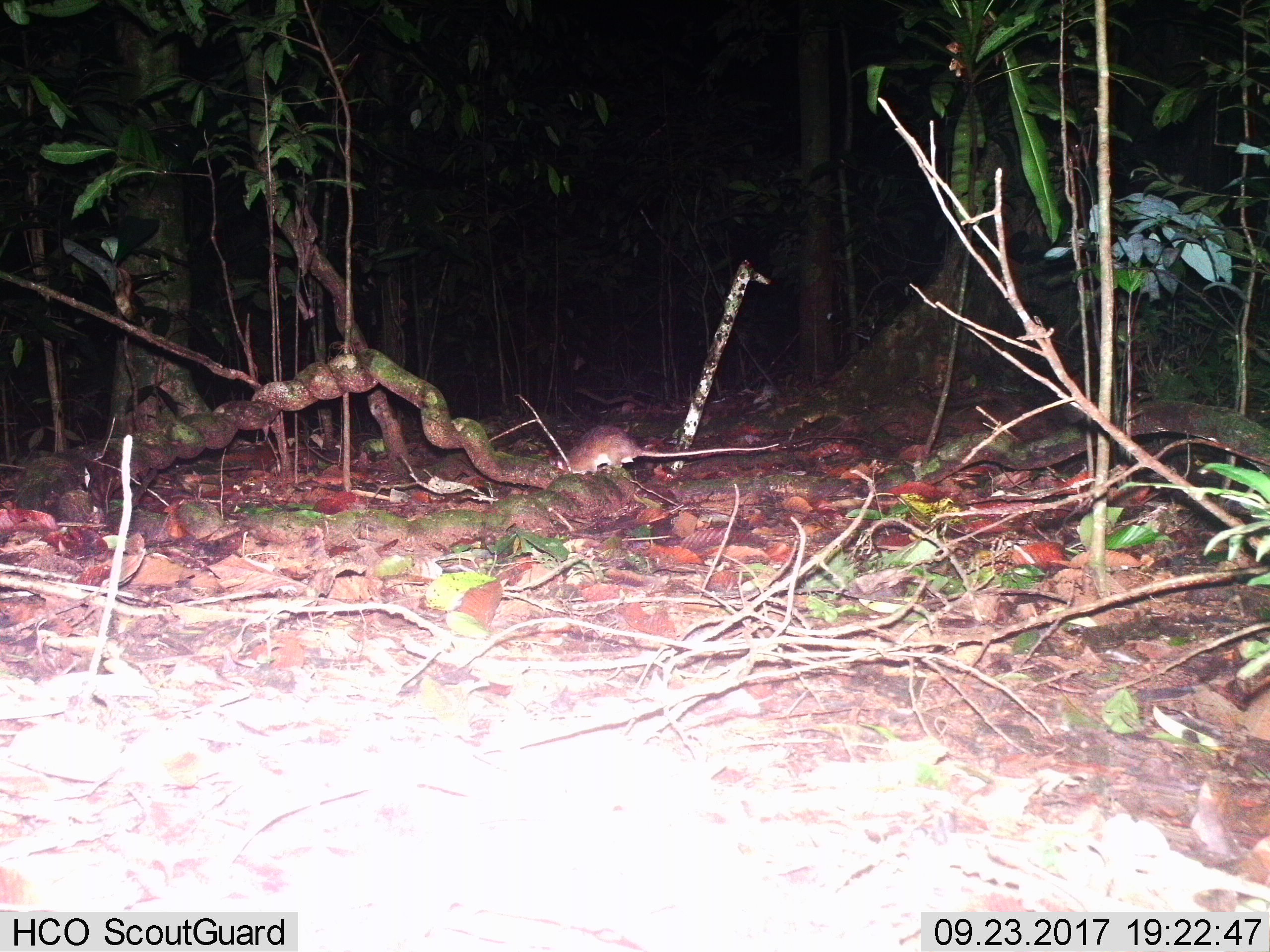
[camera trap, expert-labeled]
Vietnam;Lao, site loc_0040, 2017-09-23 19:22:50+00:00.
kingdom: Animalia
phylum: Chordata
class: Mammalia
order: Rodentia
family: Muridae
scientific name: Muridae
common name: old-world mice and rats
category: unidentified murid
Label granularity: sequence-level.